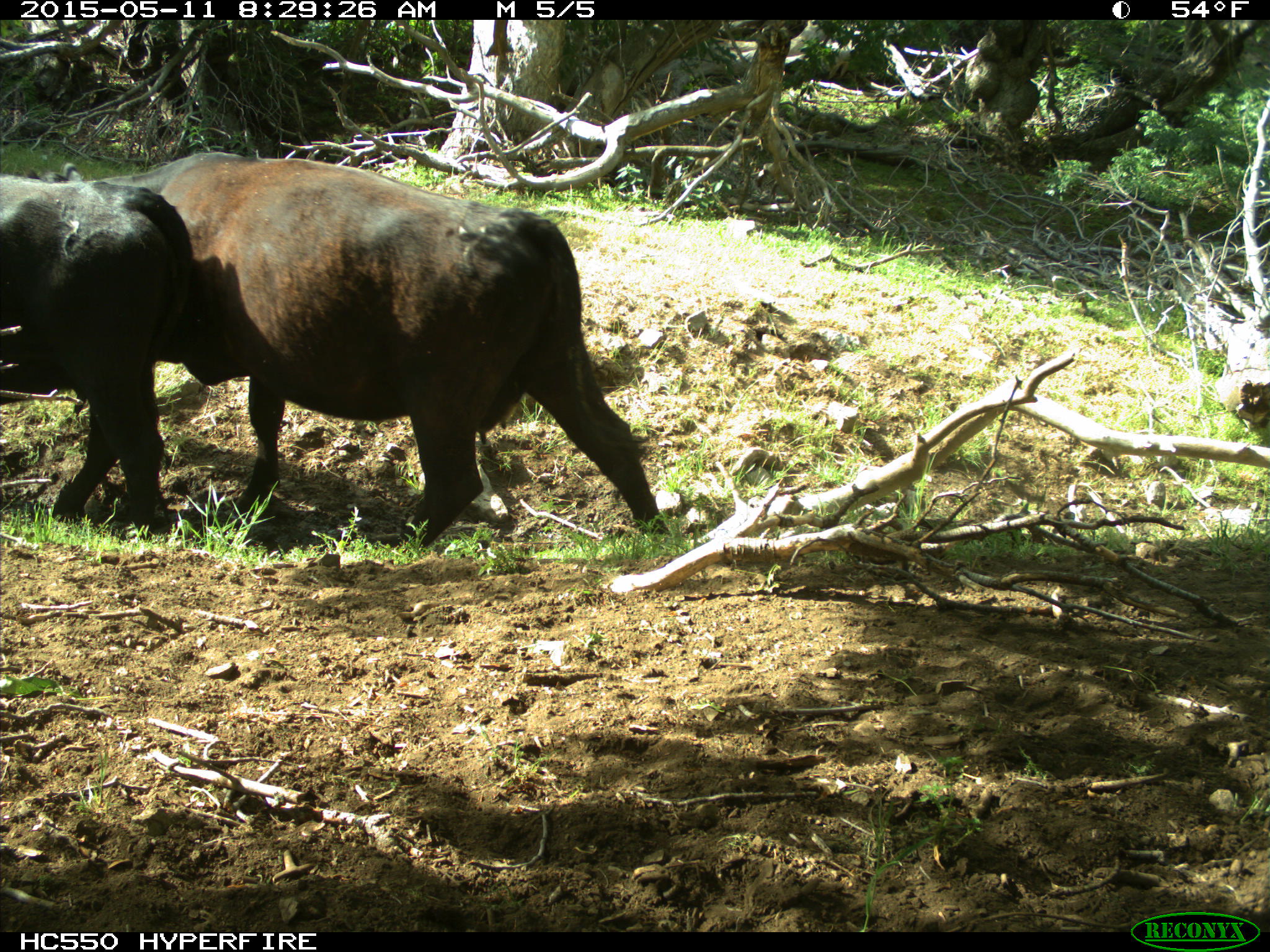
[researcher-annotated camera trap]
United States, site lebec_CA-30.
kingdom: Animalia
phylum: Chordata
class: Mammalia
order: Artiodactyla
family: Bovidae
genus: Bos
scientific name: Bos taurus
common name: domestic cow